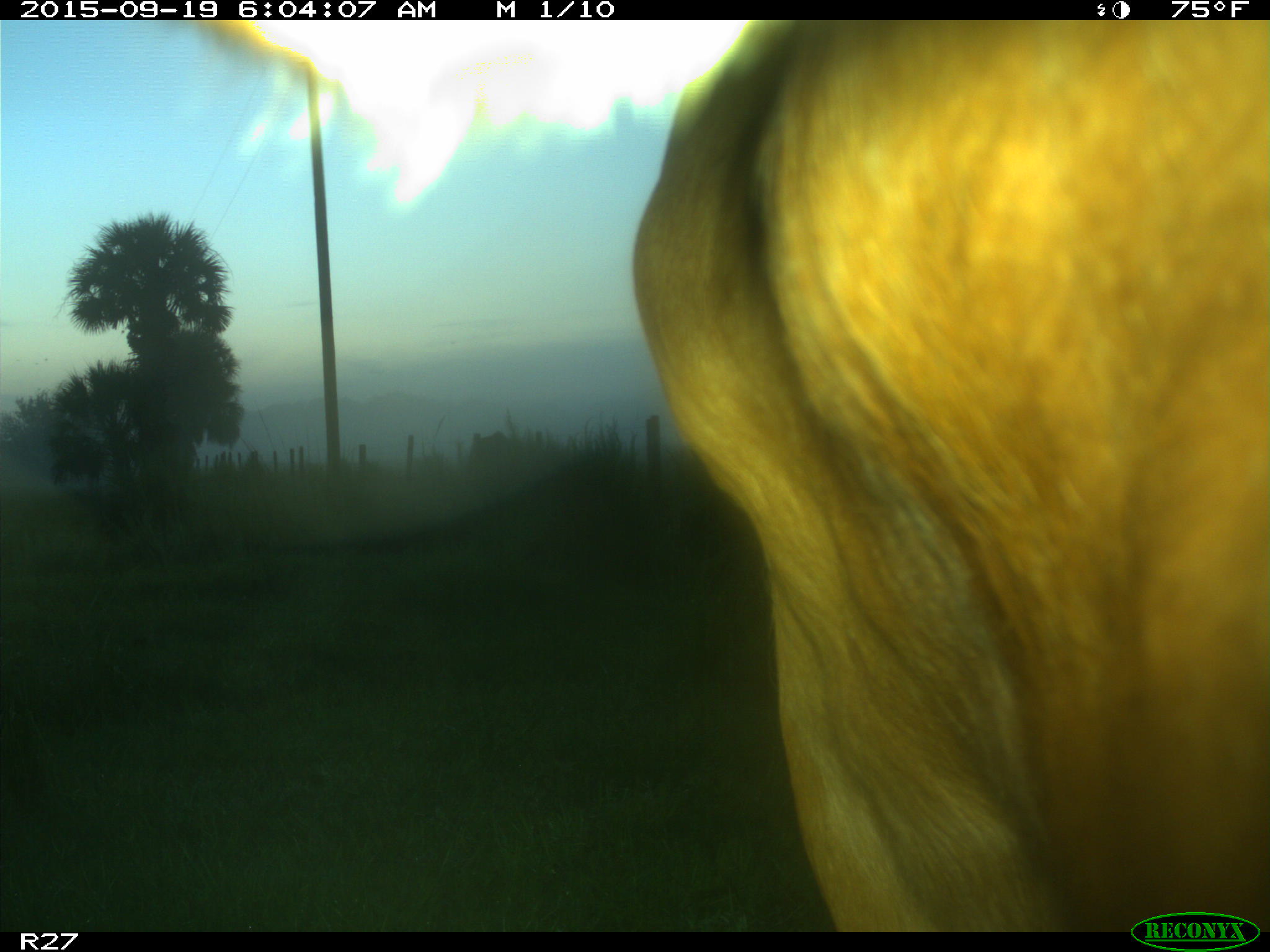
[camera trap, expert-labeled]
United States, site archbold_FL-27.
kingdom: Animalia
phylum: Chordata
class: Mammalia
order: Artiodactyla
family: Bovidae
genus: Bos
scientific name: Bos taurus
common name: domestic cow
Bos taurus (domestic cow).